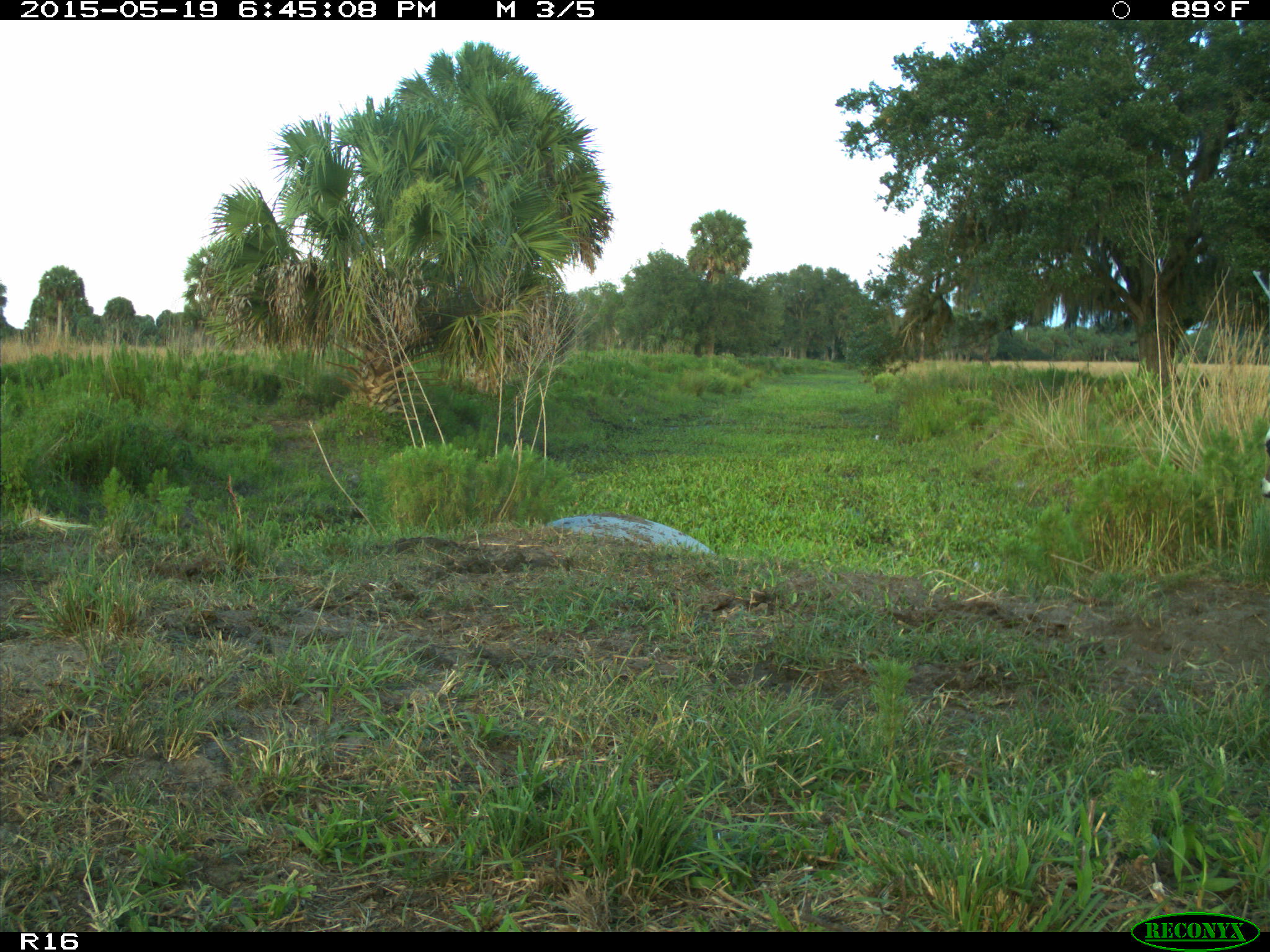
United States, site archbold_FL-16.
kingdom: Animalia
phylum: Chordata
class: Mammalia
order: Artiodactyla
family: Bovidae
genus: Bos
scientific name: Bos taurus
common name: domestic cow